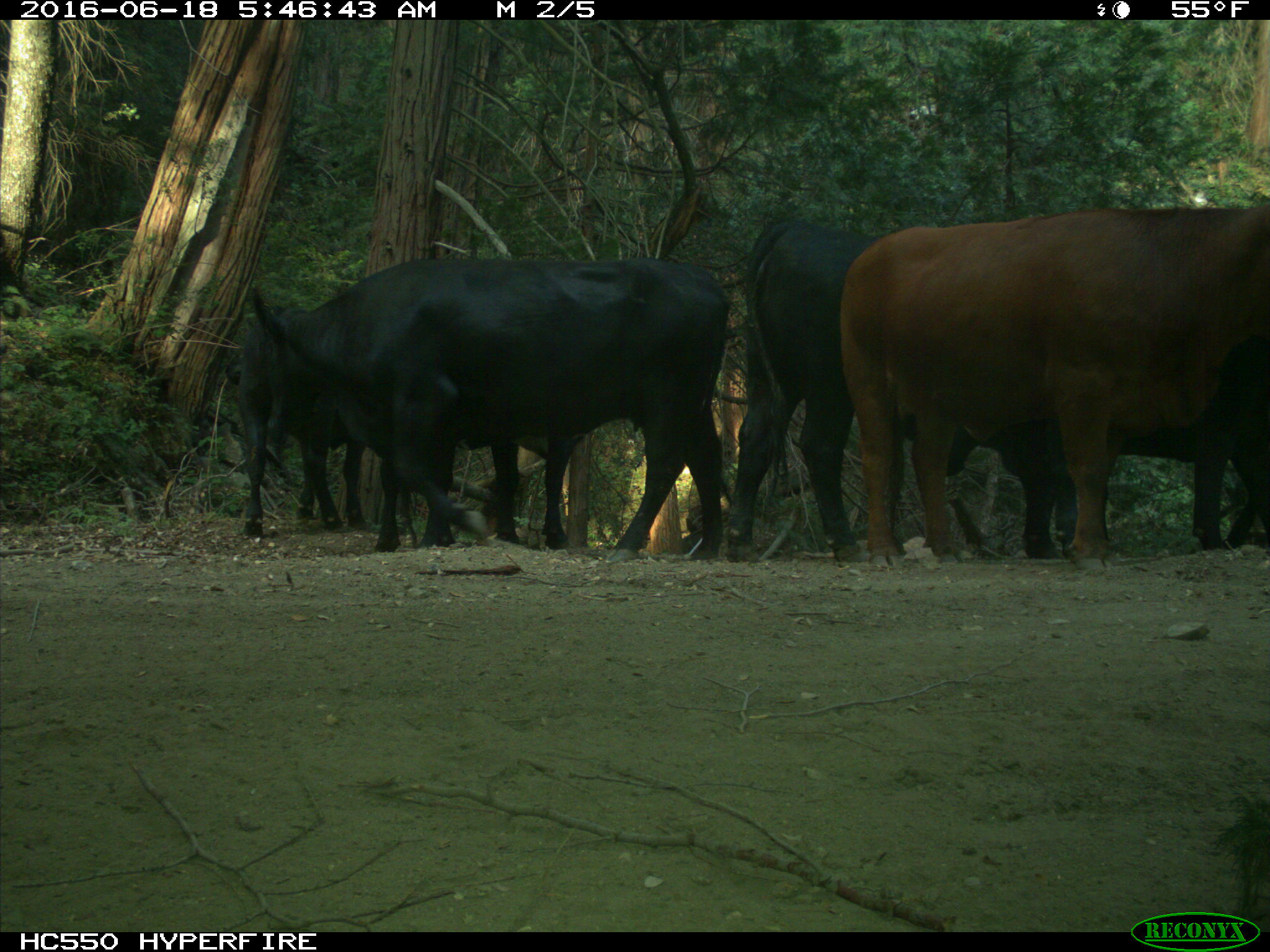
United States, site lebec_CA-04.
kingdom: Animalia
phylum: Chordata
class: Mammalia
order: Artiodactyla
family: Bovidae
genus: Bos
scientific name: Bos taurus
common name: domestic cow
Bos taurus (domestic cow).